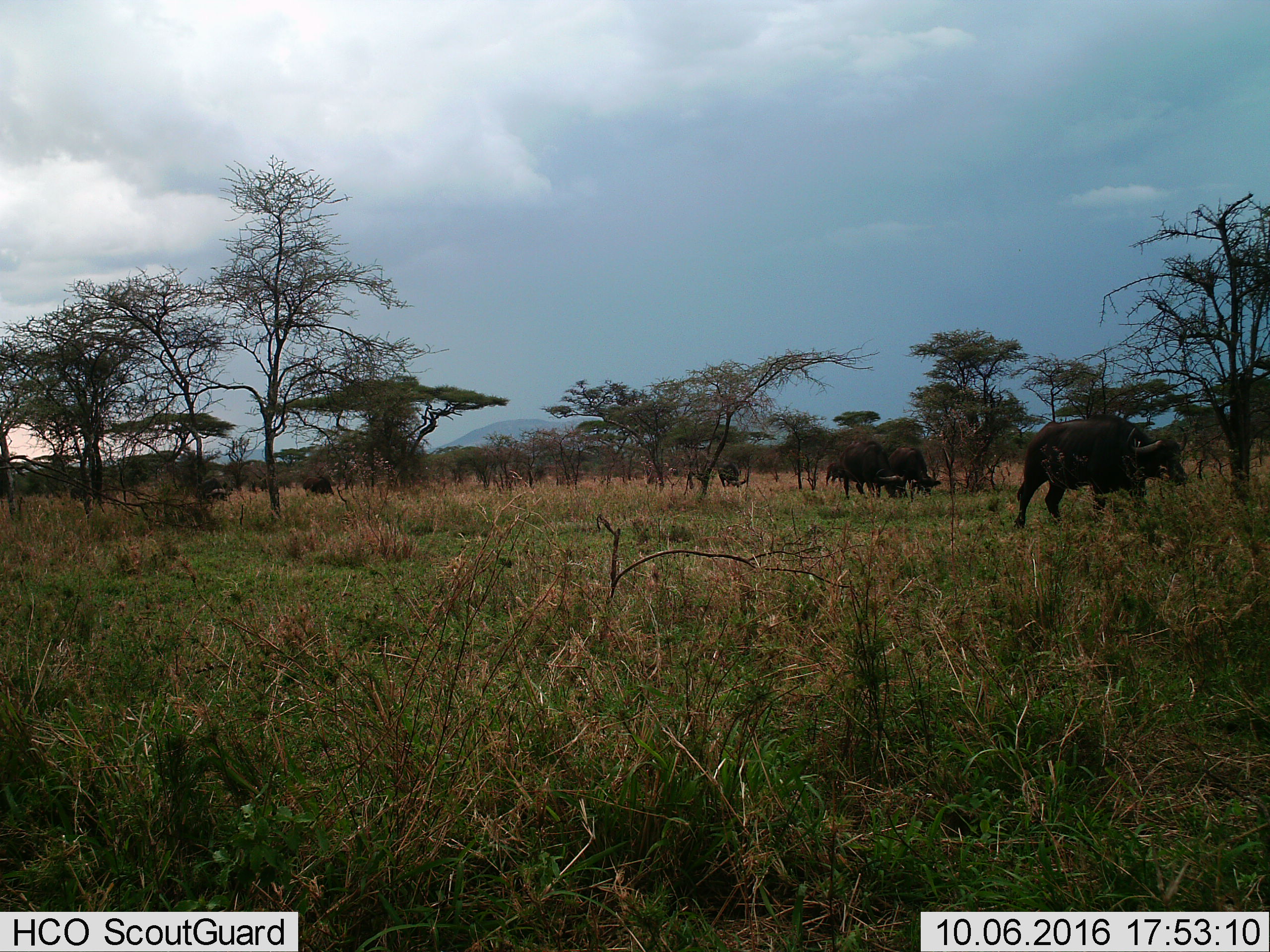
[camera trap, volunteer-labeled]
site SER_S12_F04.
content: unidentified animal